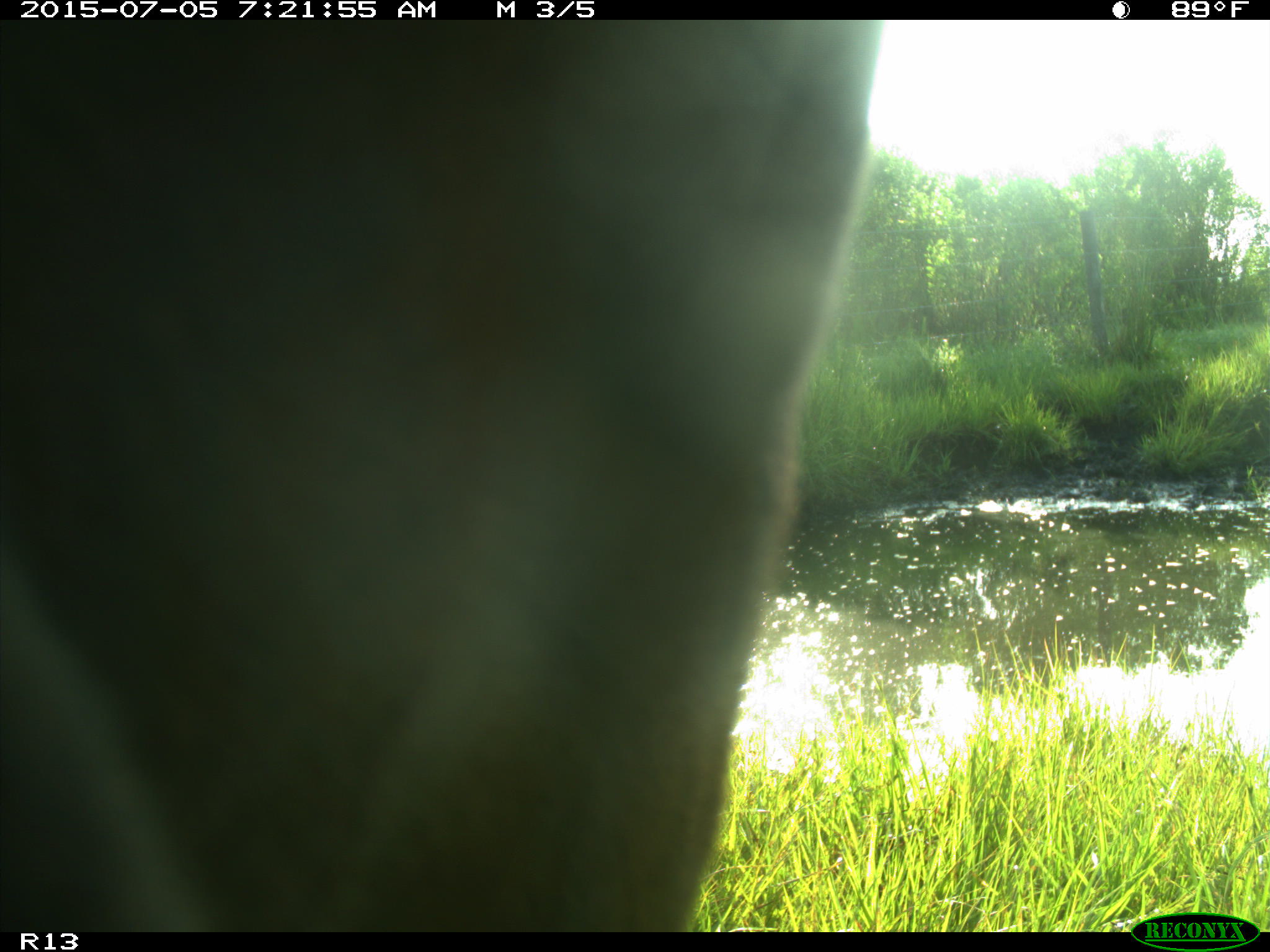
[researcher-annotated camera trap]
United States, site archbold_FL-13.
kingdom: Animalia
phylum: Chordata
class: Mammalia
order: Artiodactyla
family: Bovidae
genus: Bos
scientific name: Bos taurus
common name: domestic cow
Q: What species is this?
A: Bos taurus (domestic cow).